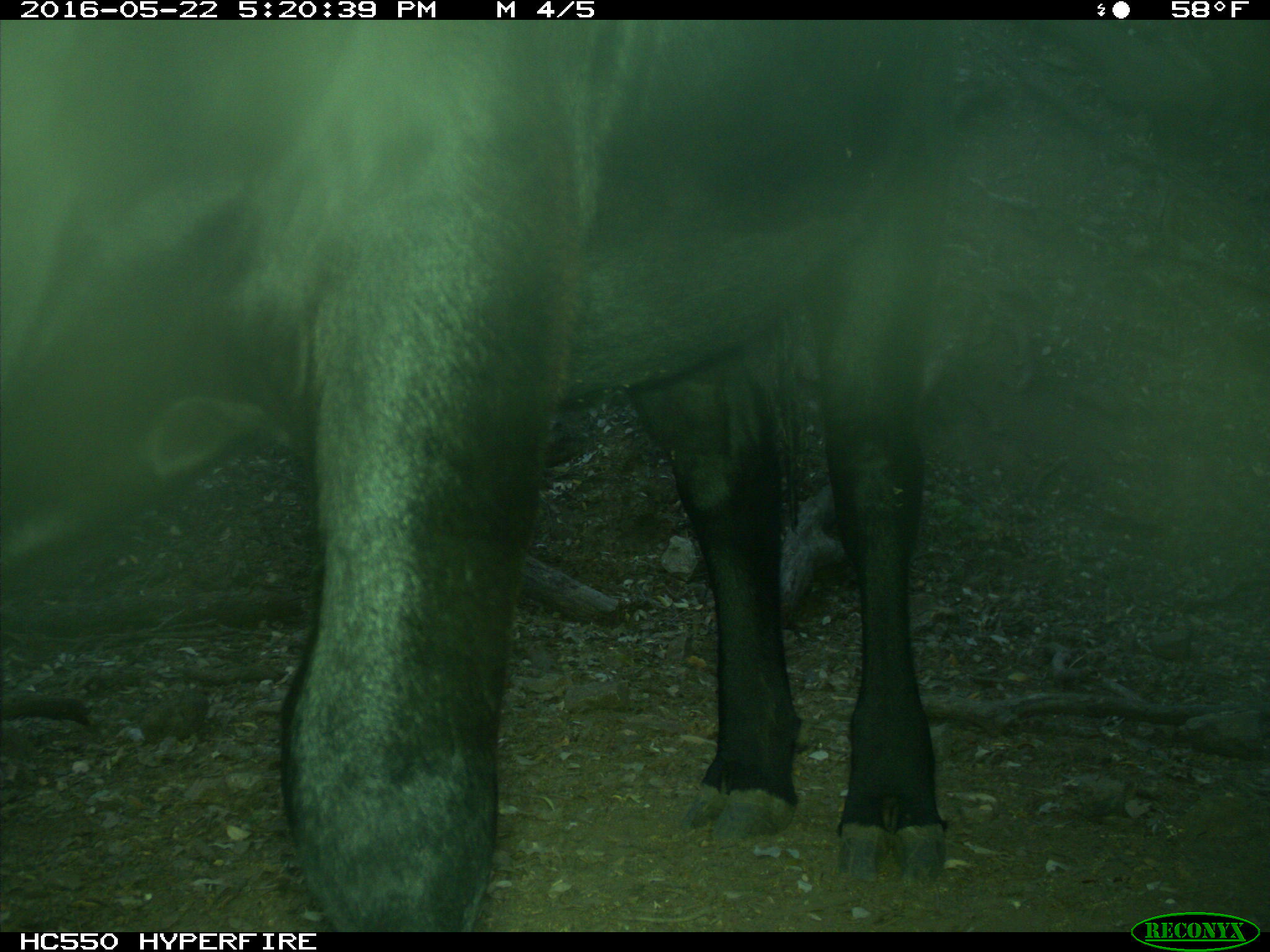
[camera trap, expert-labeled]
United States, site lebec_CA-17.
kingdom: Animalia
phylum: Chordata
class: Mammalia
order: Artiodactyla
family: Bovidae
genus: Bos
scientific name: Bos taurus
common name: domestic cow